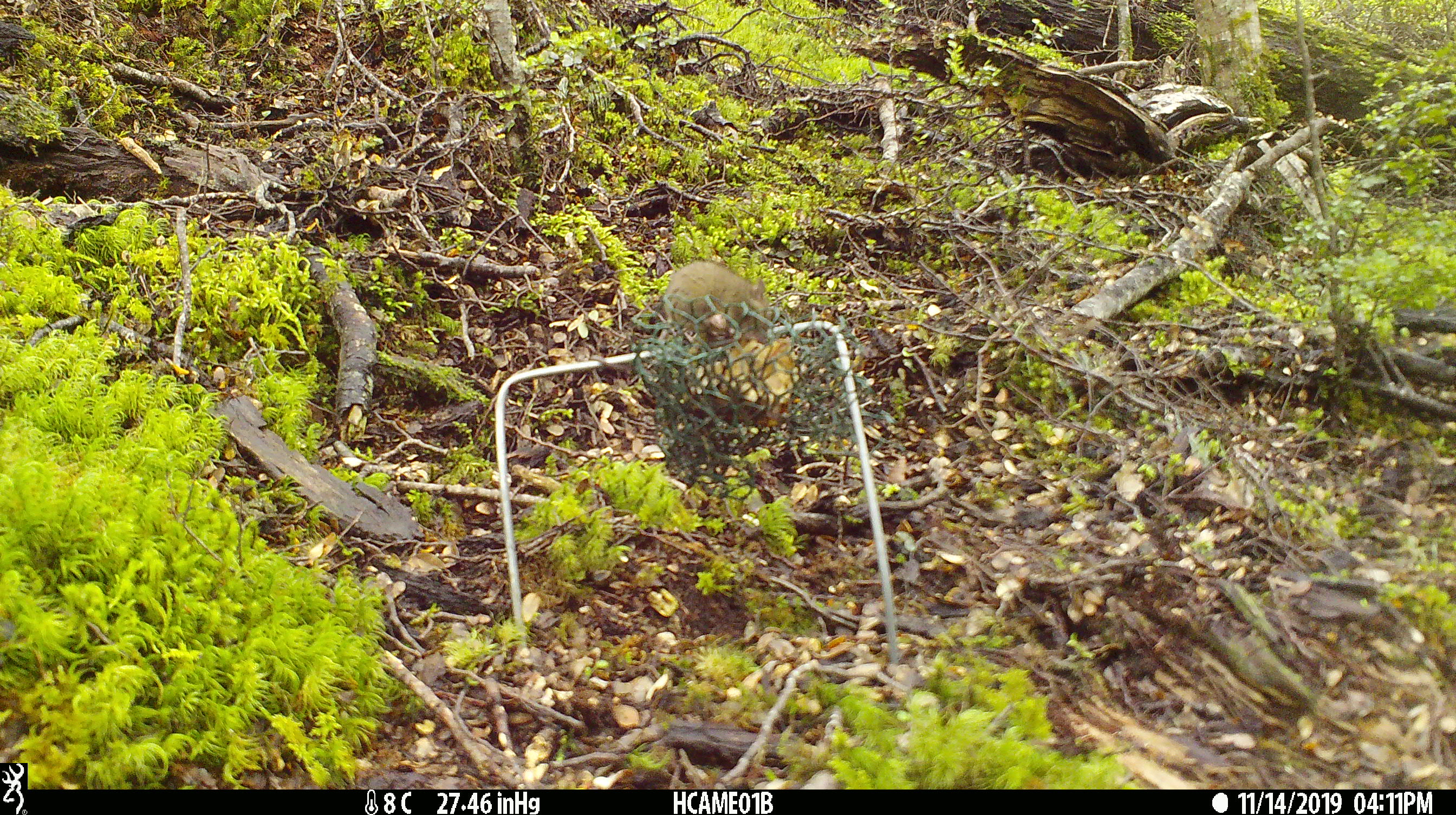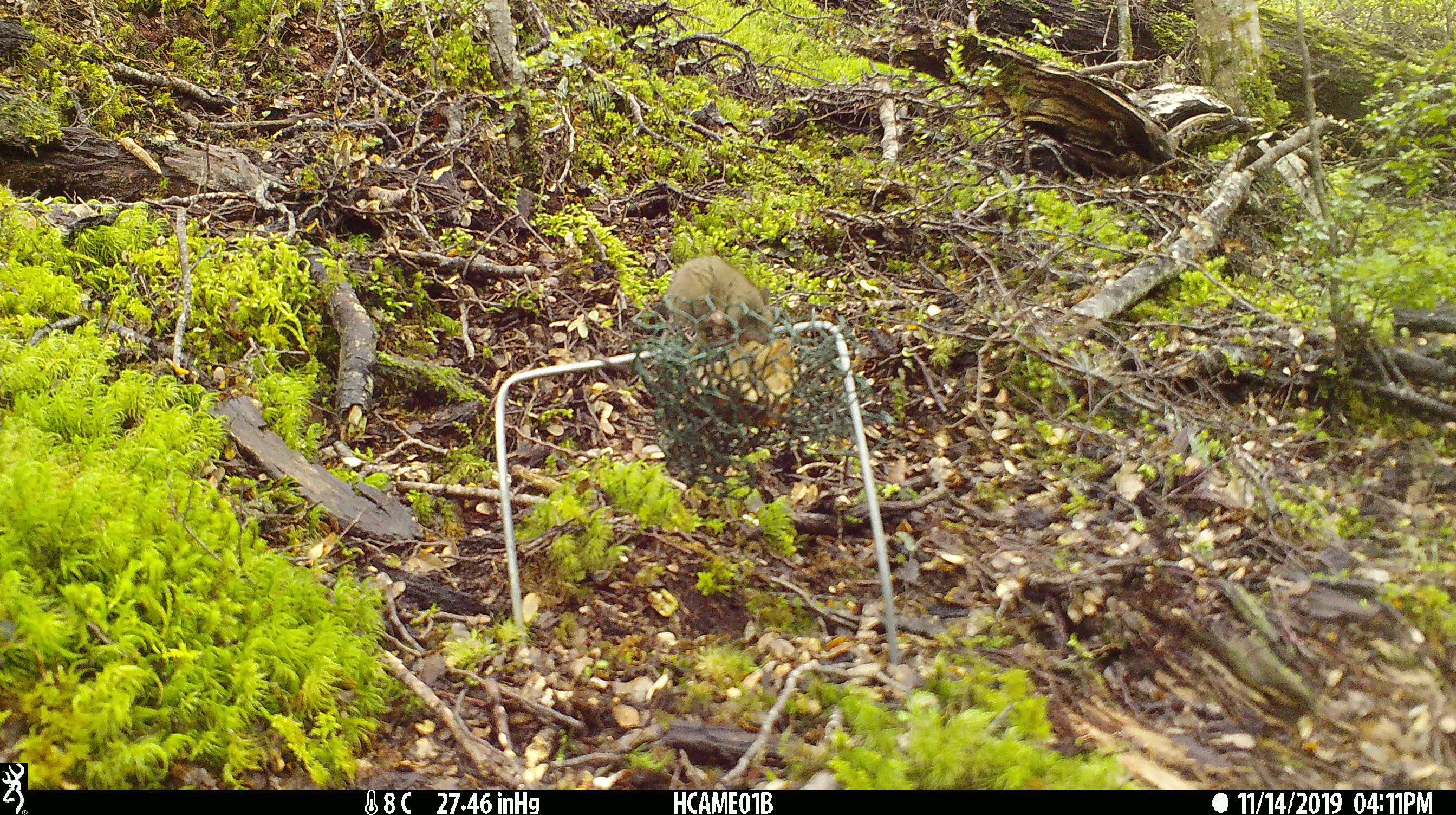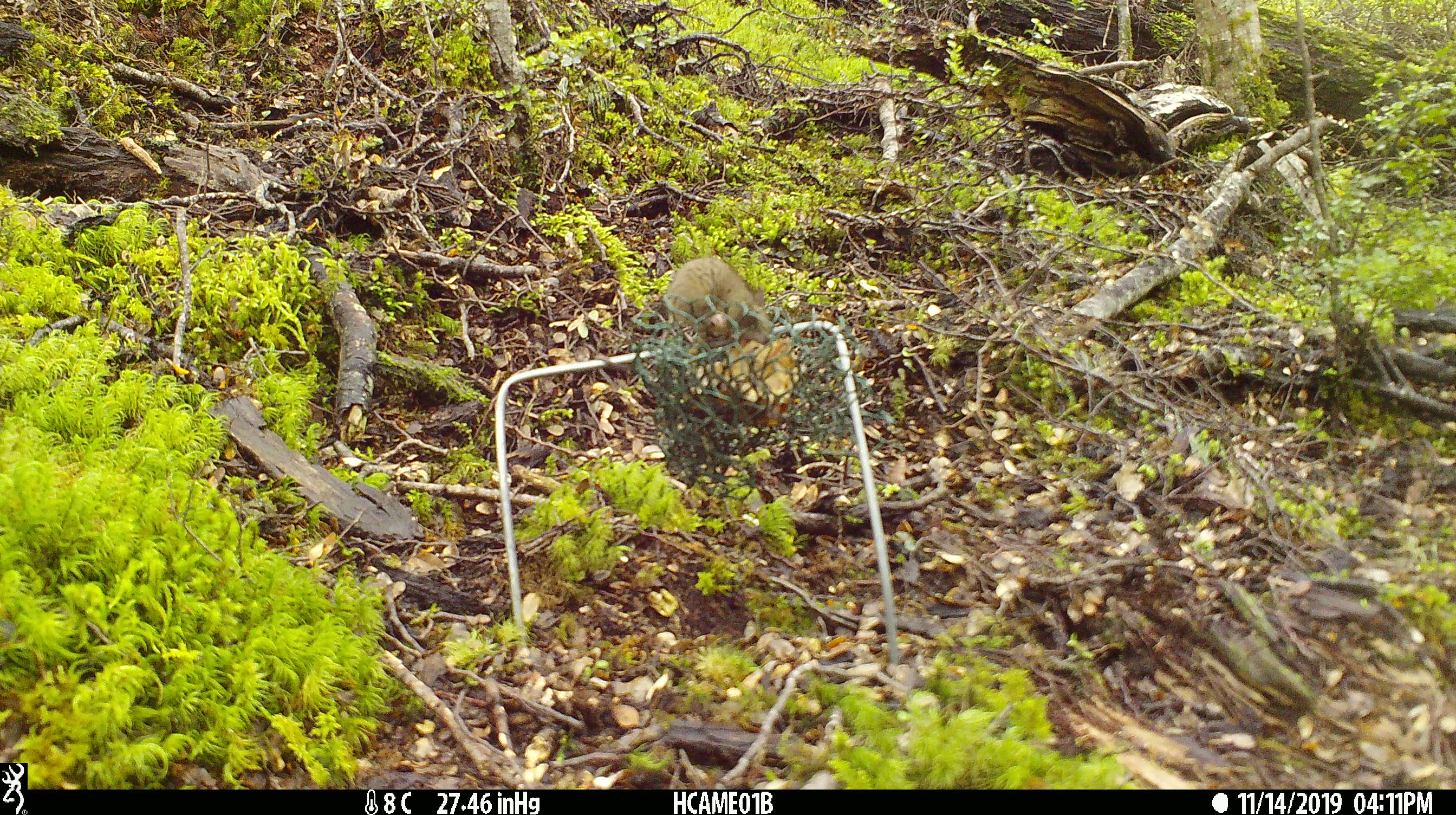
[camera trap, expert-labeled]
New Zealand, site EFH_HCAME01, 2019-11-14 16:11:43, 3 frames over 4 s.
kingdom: Animalia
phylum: Chordata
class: Mammalia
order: Rodentia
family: Muridae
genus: Mus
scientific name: Mus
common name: mouse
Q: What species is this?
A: Mouse (Mus).